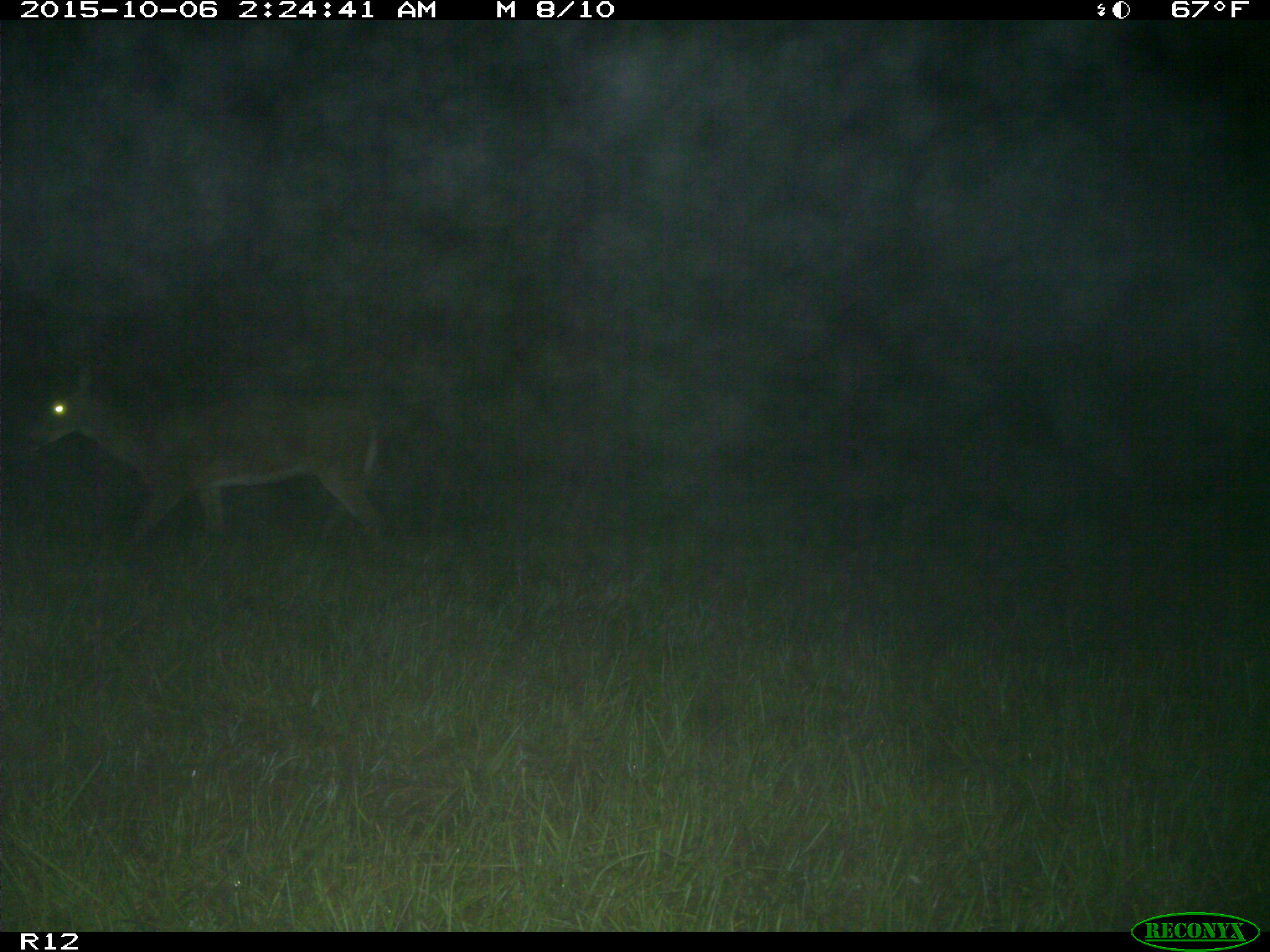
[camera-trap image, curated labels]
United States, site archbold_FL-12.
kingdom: Animalia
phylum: Chordata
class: Mammalia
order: Artiodactyla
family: Cervidae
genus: Odocoileus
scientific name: Odocoileus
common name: deer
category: unidentified deer